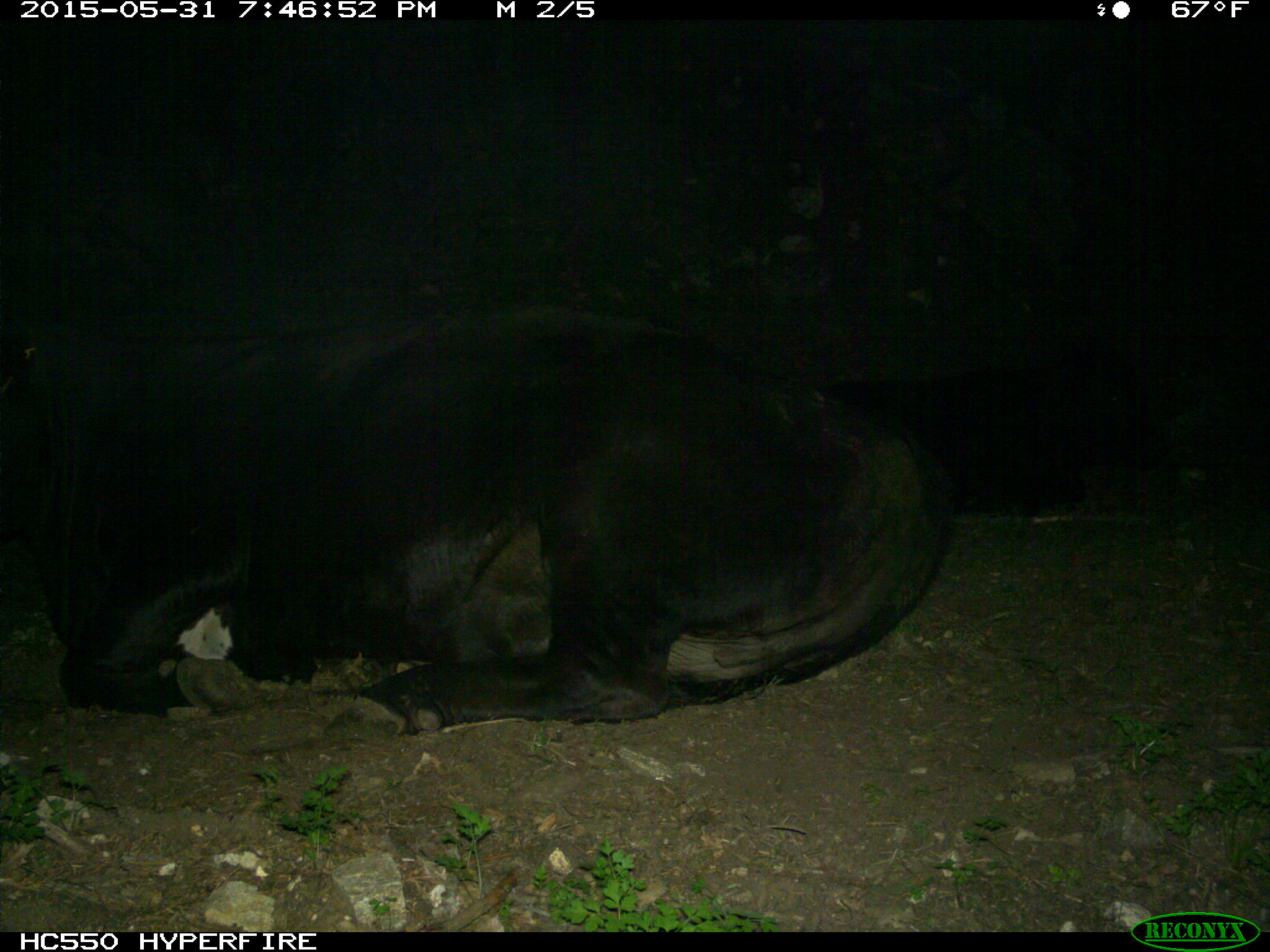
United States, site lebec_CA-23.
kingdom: Animalia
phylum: Chordata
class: Mammalia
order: Artiodactyla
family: Bovidae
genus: Bos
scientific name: Bos taurus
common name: domestic cow